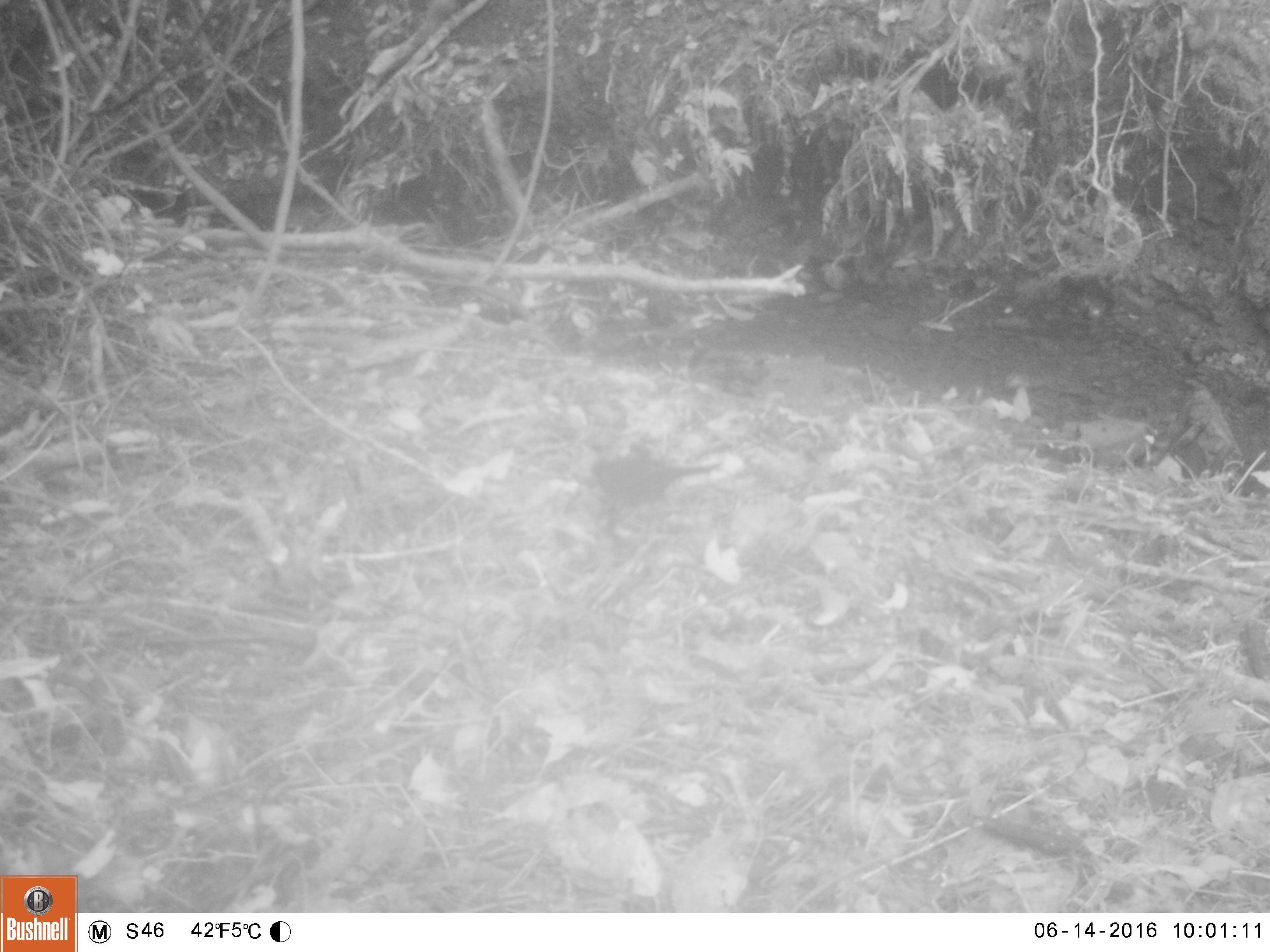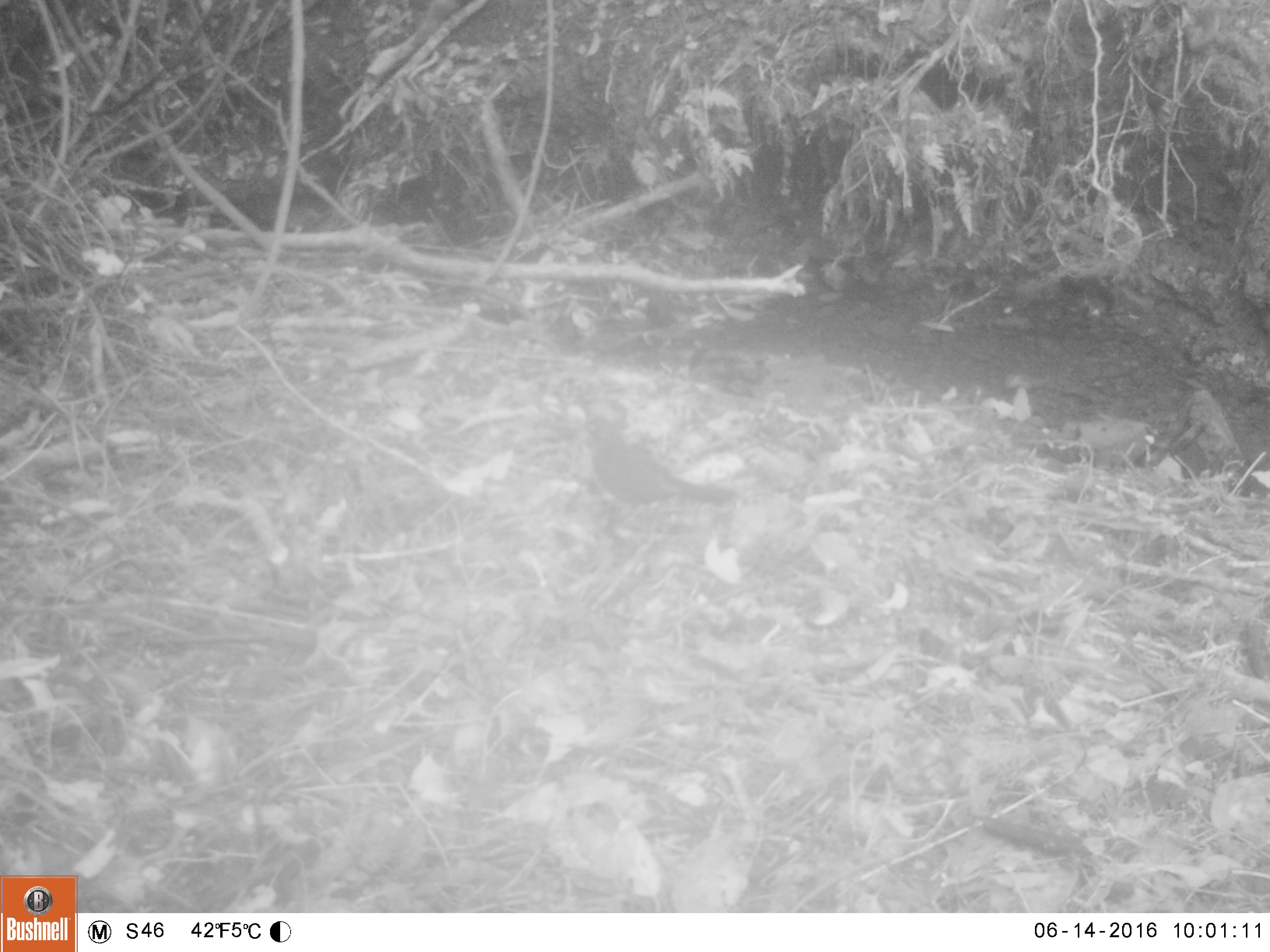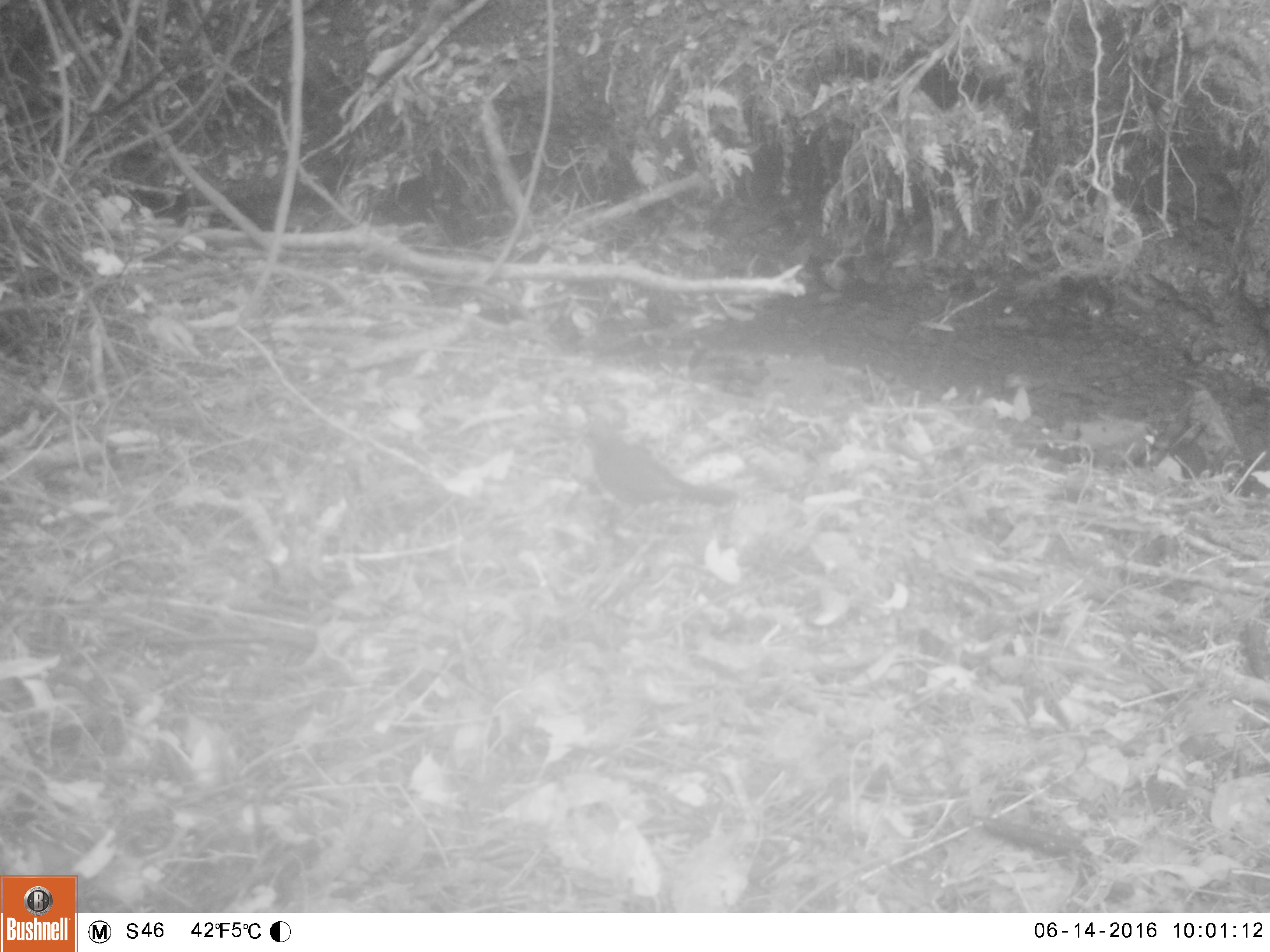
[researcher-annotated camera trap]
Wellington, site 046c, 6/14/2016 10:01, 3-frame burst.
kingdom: Animalia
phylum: Chordata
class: Aves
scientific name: Aves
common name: bird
Bird (Aves).